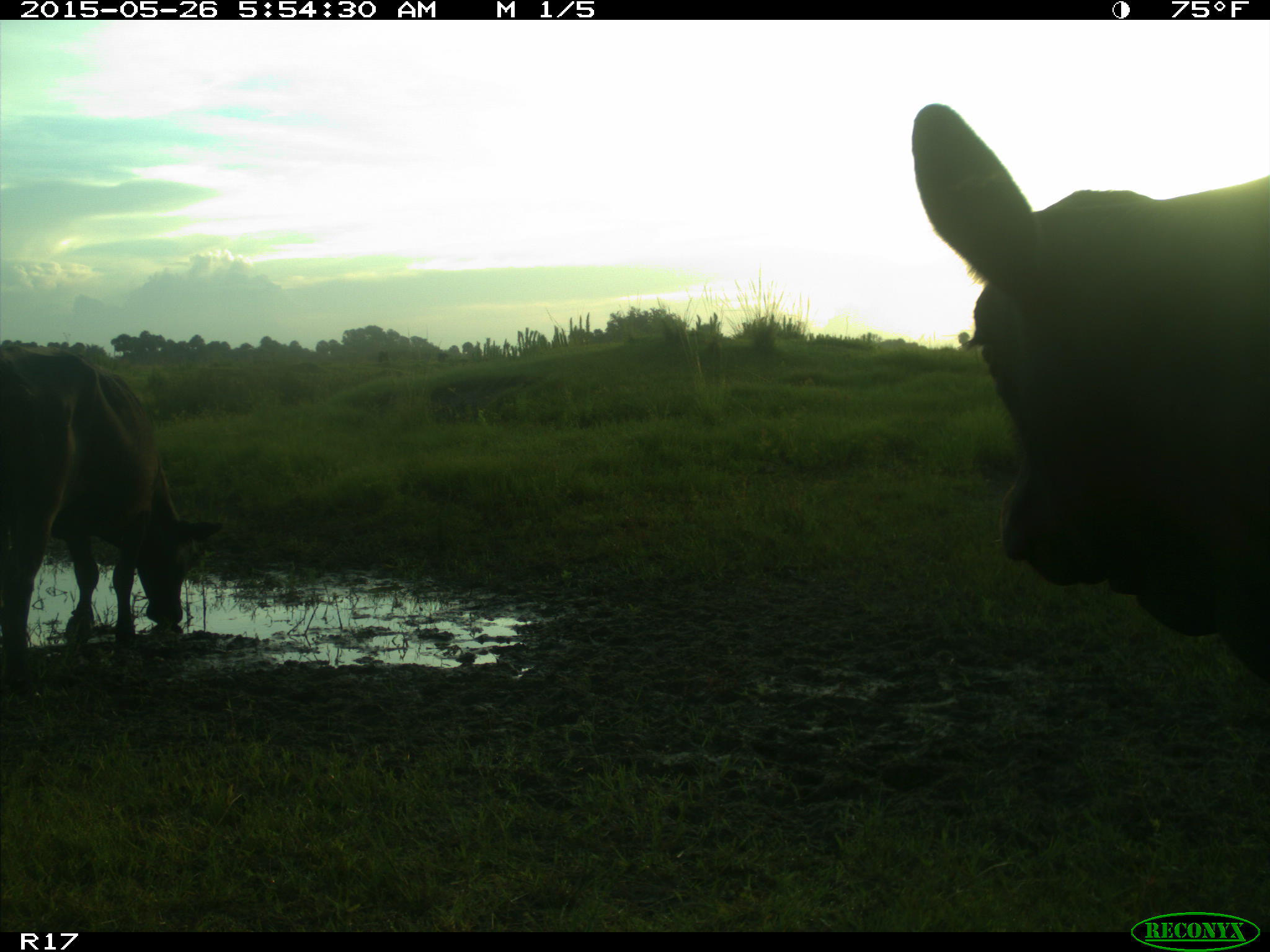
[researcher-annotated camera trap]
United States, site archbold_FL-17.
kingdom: Animalia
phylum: Chordata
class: Mammalia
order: Artiodactyla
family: Bovidae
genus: Bos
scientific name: Bos taurus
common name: domestic cow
Bos taurus (domestic cow).